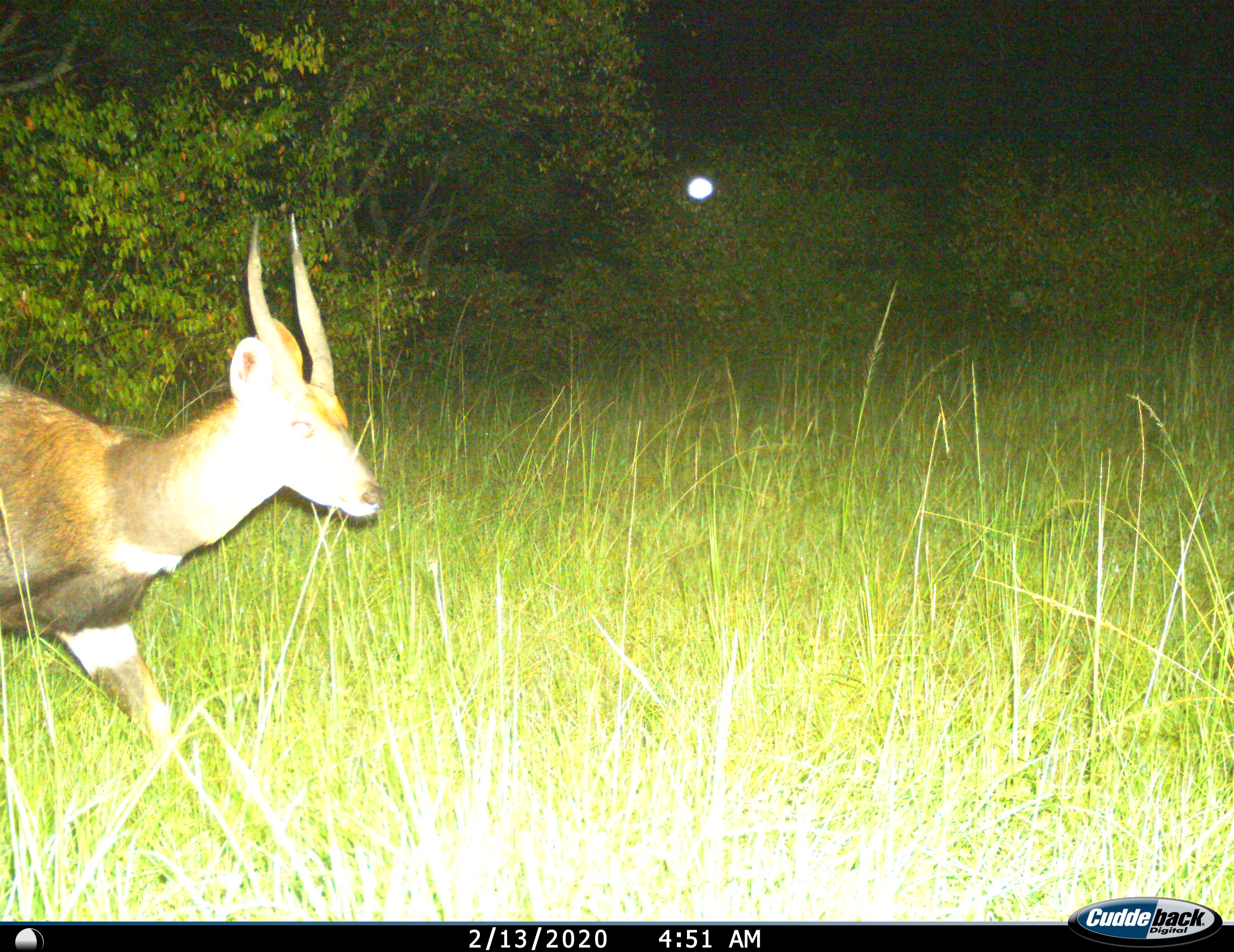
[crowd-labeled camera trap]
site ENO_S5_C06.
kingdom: Animalia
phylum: Chordata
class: Mammalia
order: Artiodactyla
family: Bovidae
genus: Tragelaphus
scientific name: Tragelaphus scriptus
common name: bushbuck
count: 1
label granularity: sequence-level